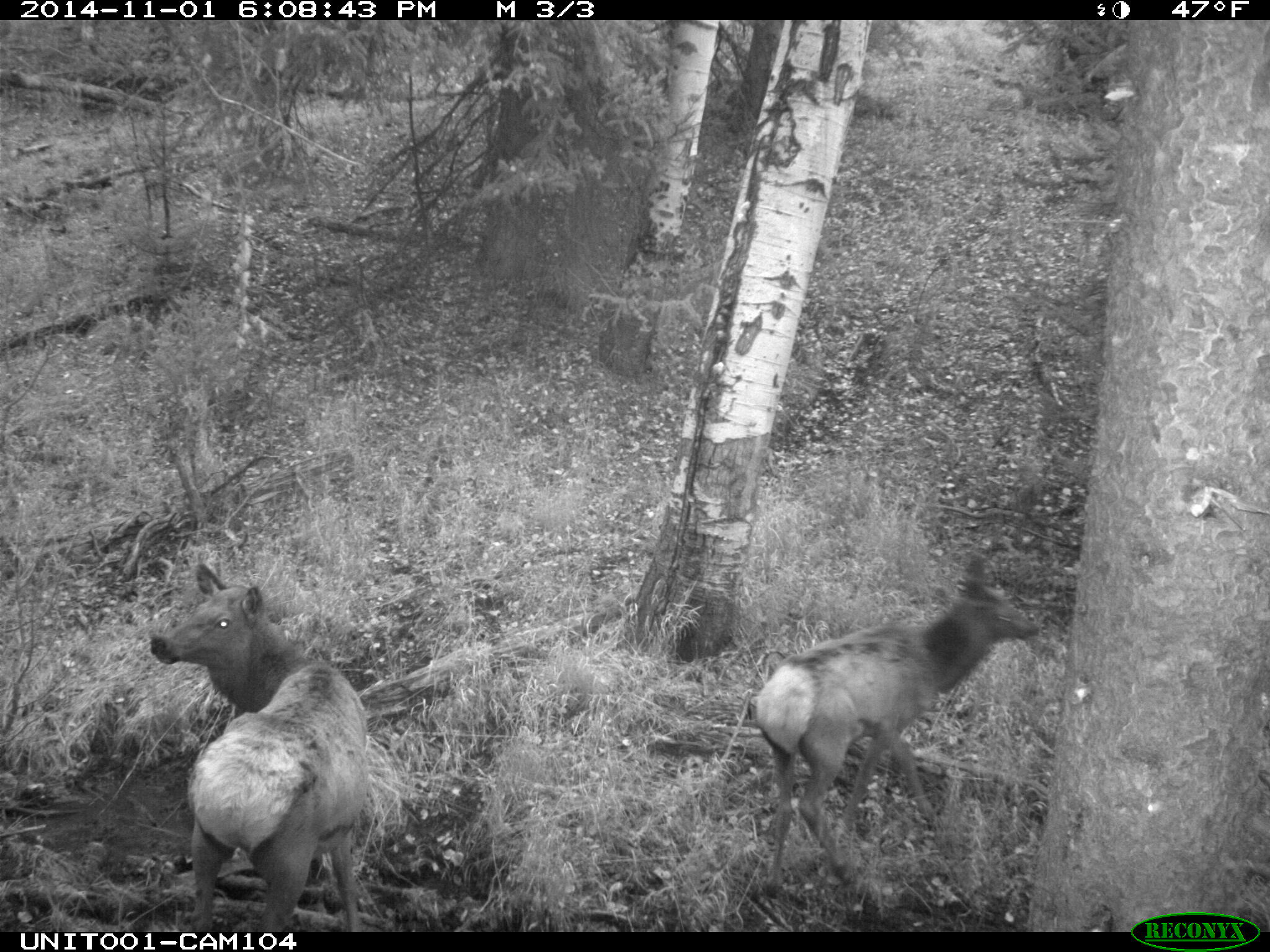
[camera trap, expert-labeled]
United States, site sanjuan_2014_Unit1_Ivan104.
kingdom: Animalia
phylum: Chordata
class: Mammalia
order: Artiodactyla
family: Cervidae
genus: Cervus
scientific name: Cervus elaphus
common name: red deer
Cervus elaphus (red deer).